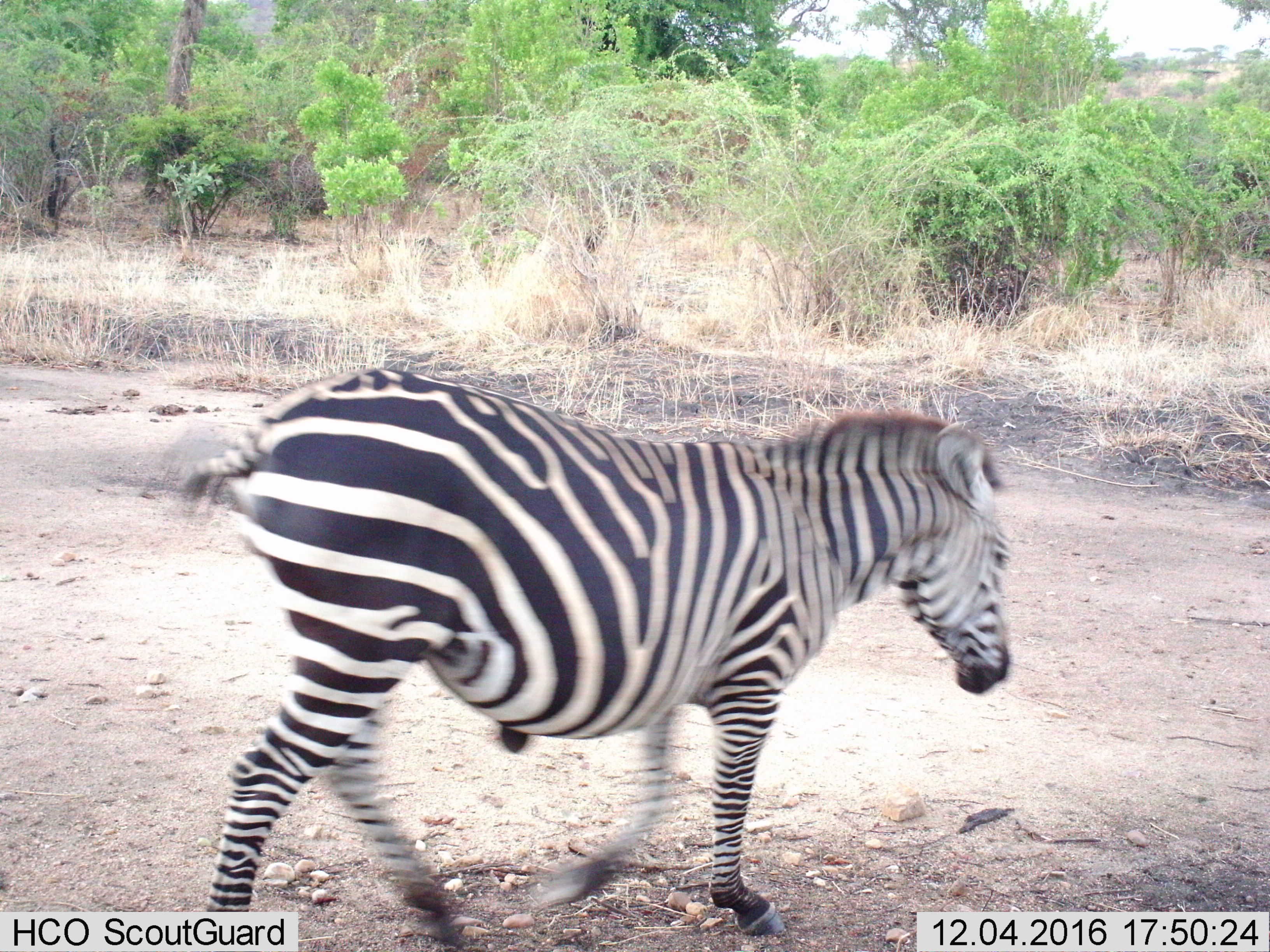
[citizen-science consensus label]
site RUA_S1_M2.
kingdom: Animalia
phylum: Chordata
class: Mammalia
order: Perissodactyla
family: Equidae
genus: Equus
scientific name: Equus quagga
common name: plains zebra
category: zebraplains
Zebraplains (plains zebra) (Equus quagga), count 1. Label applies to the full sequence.